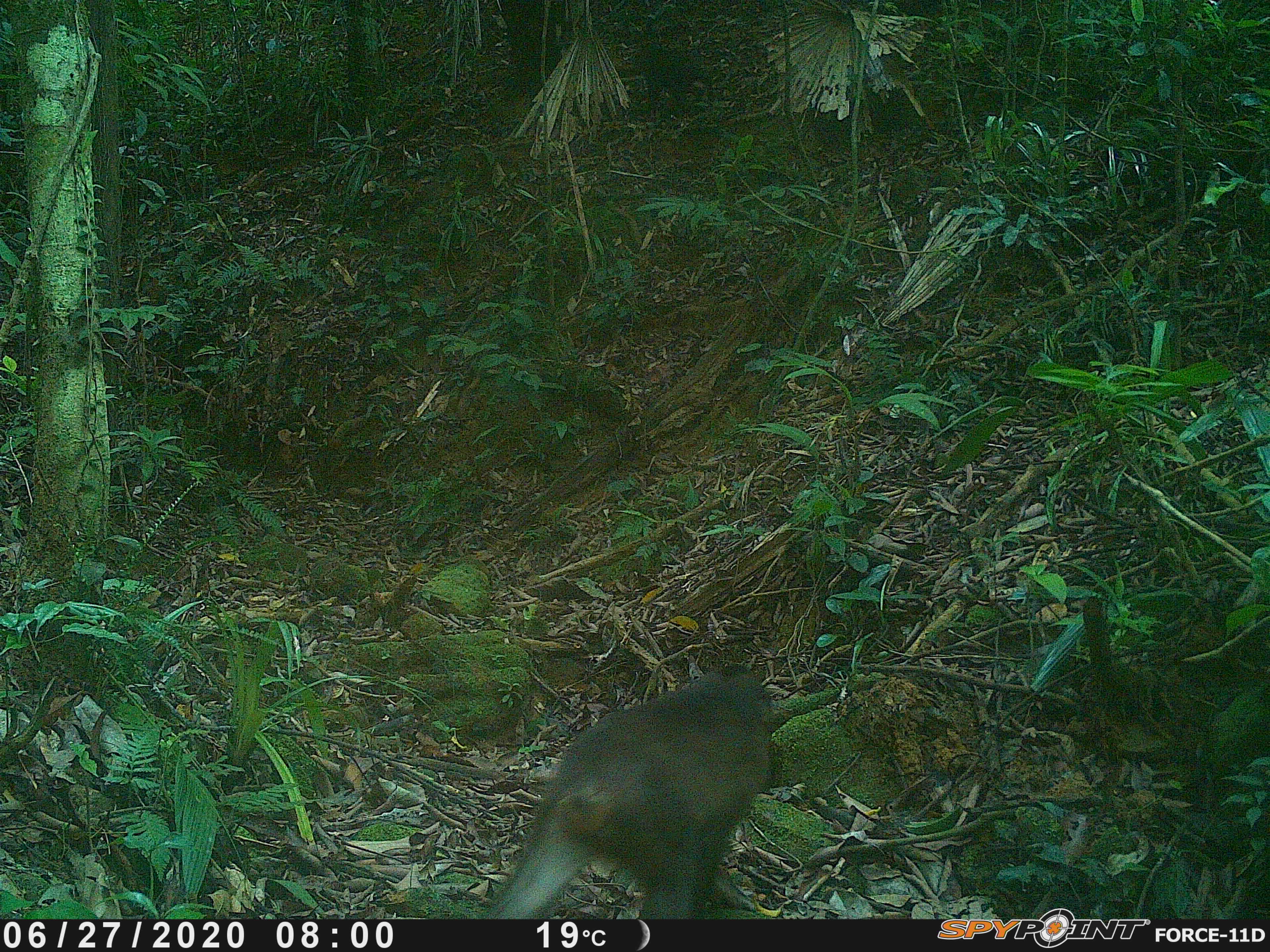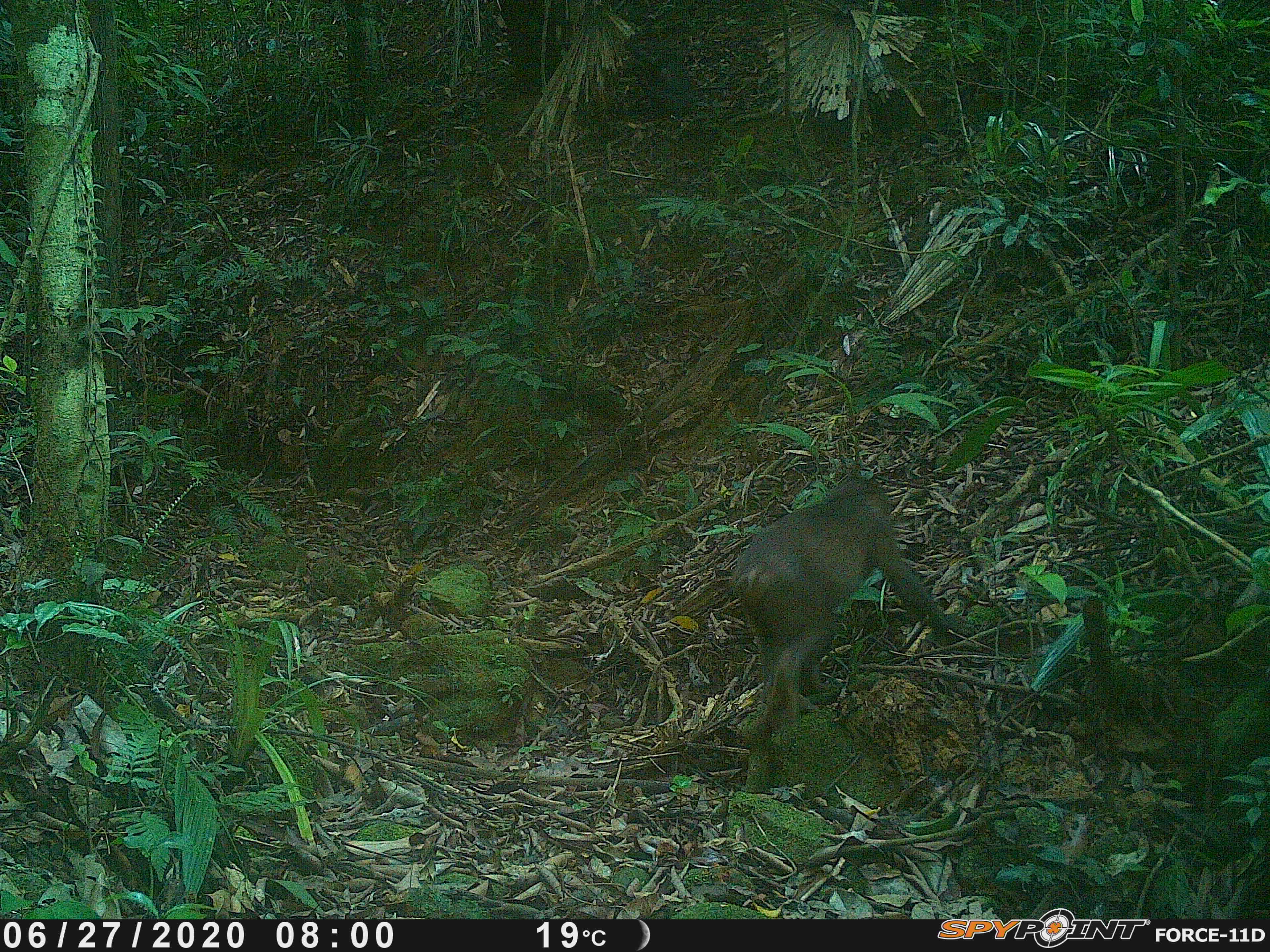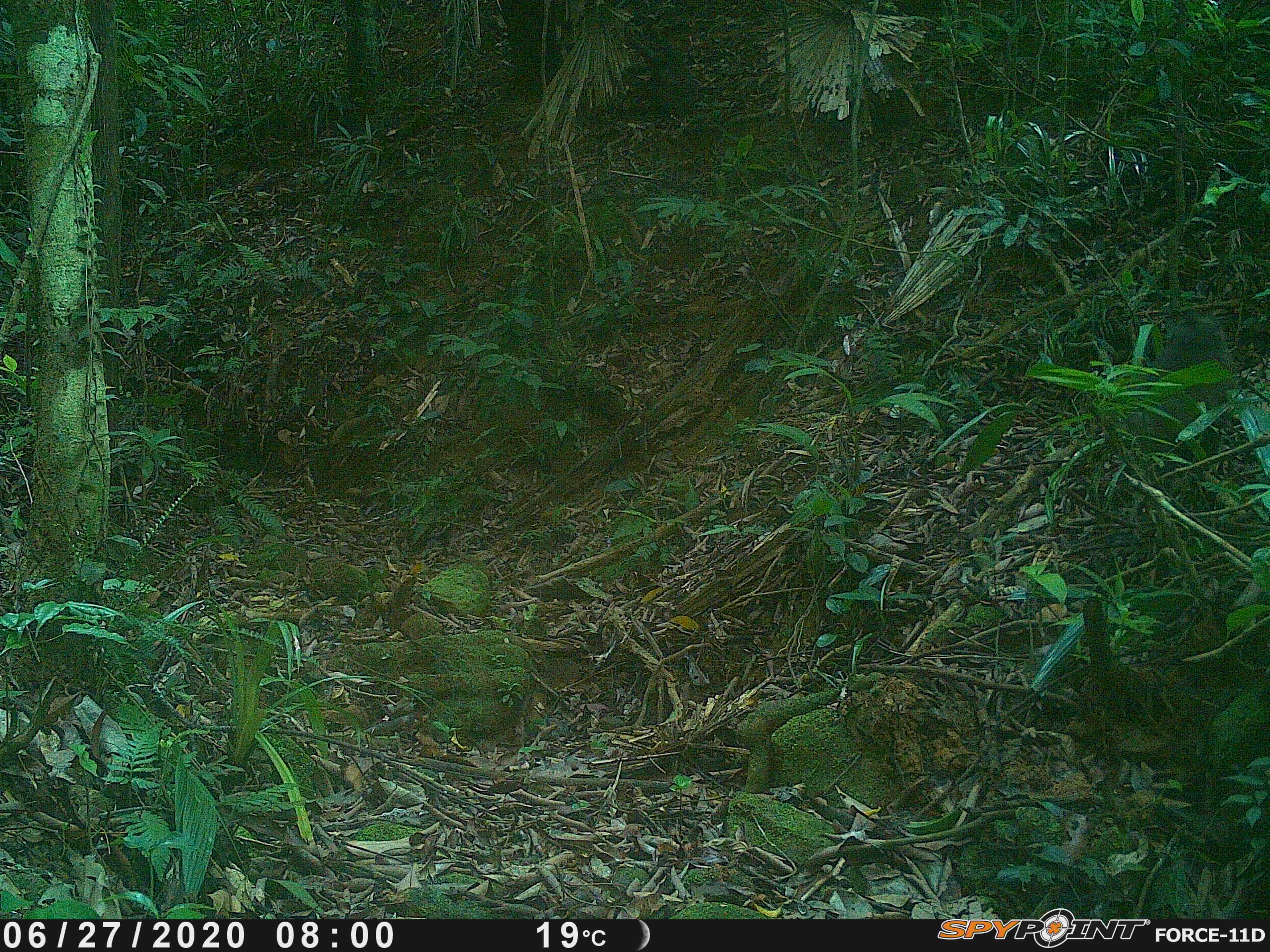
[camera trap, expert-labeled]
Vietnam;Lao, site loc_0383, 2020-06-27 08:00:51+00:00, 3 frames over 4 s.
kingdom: Animalia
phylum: Chordata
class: Mammalia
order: Primates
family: Cercopithecidae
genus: Macaca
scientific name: Macaca arctoides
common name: stump-tailed macaque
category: stump tailed macaque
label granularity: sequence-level